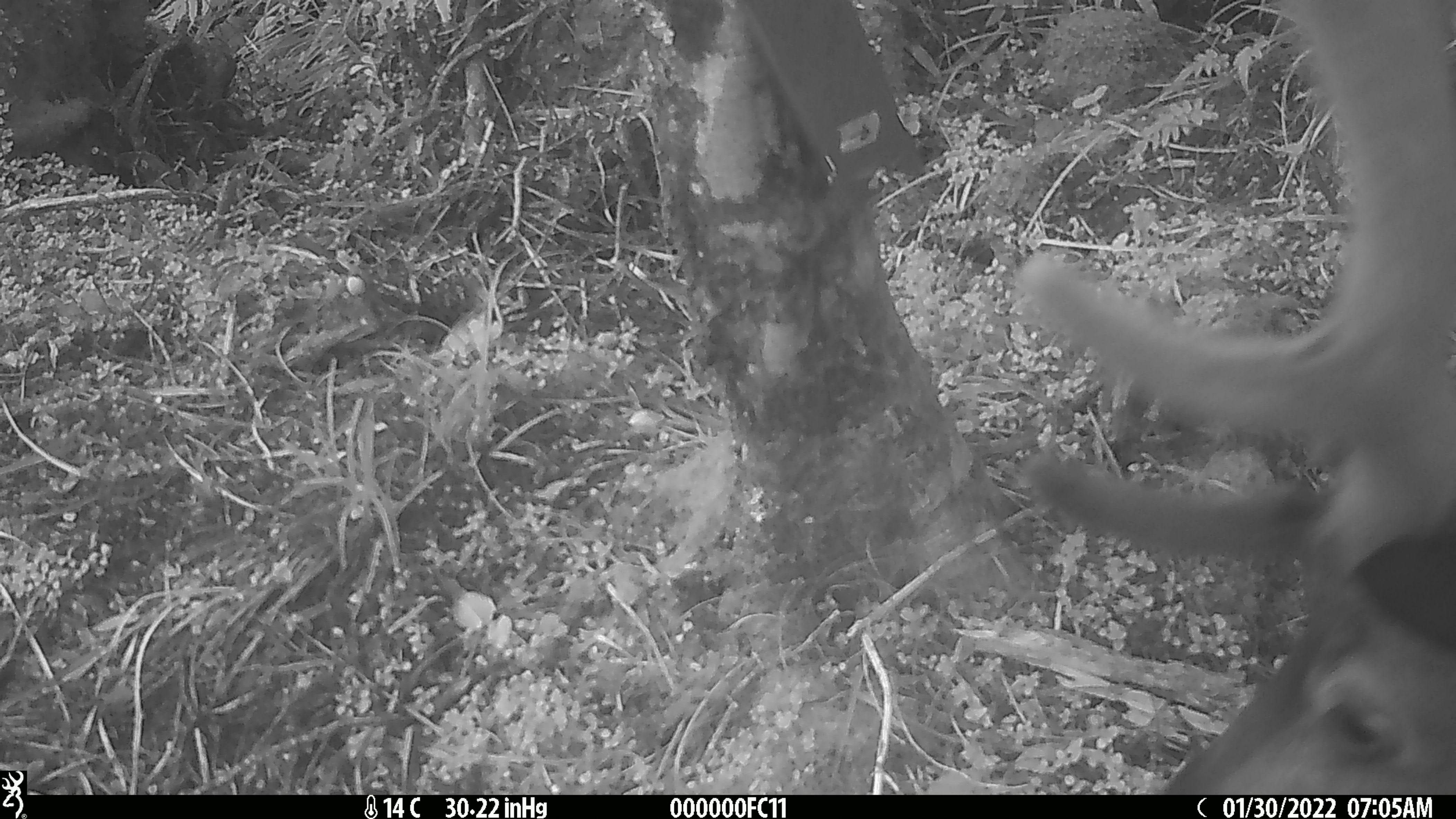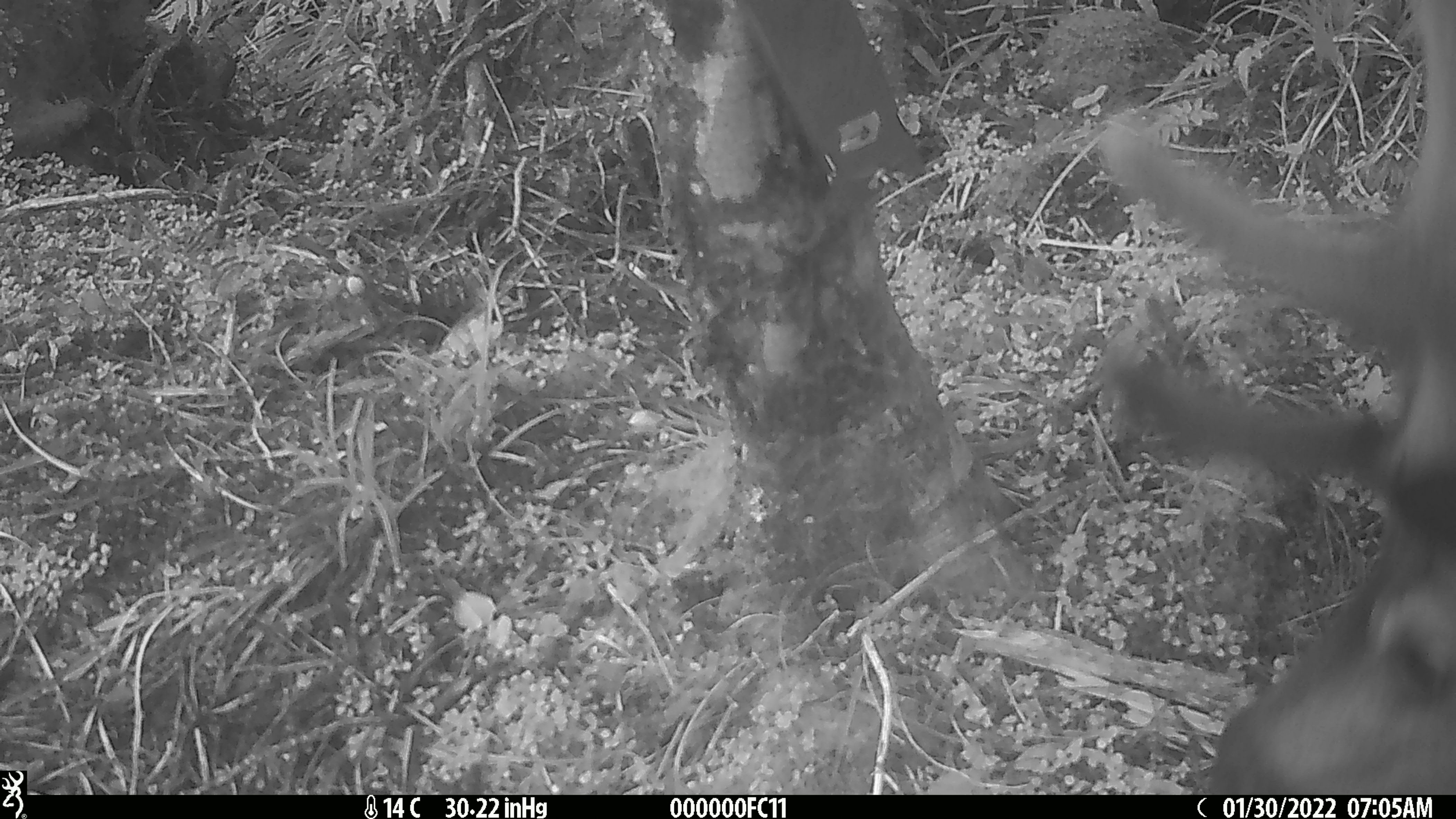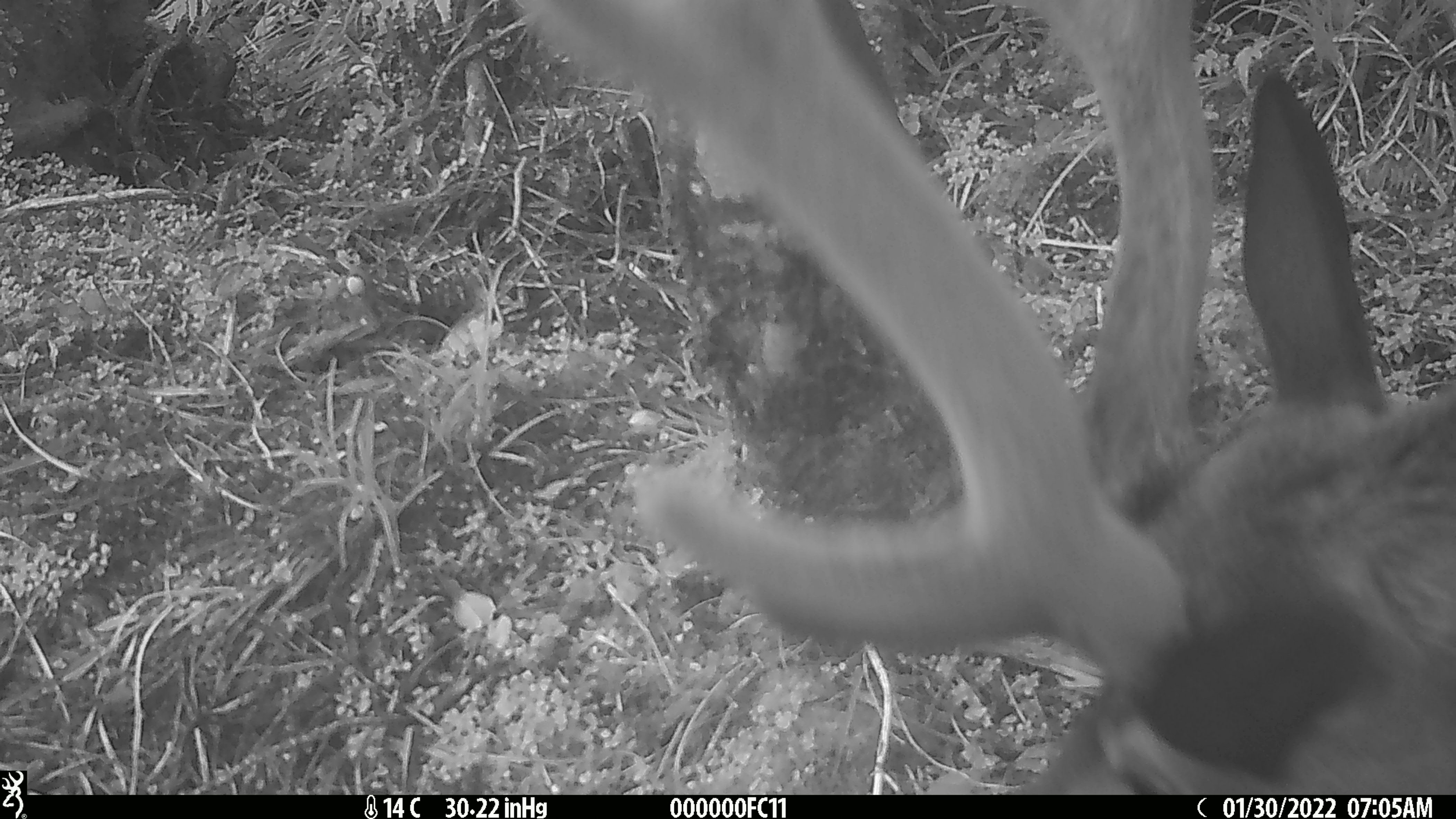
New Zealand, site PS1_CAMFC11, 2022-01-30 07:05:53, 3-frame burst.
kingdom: Animalia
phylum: Chordata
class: Mammalia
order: Artiodactyla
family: Cervidae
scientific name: Cervidae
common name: deer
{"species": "deer (Cervidae)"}